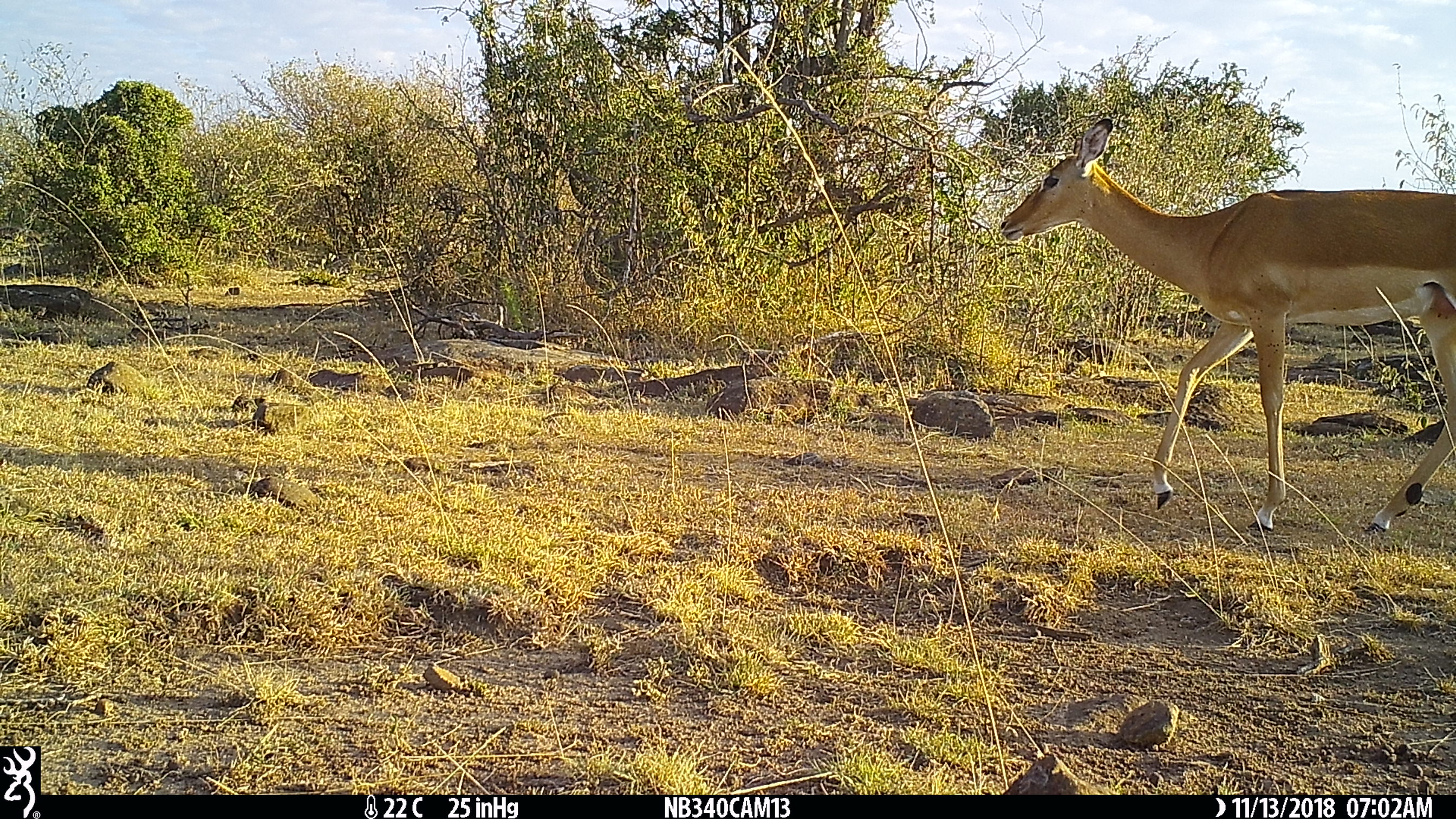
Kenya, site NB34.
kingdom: Animalia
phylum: Chordata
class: Mammalia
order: Artiodactyla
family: Bovidae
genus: Aepyceros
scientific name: Aepyceros melampus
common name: impala